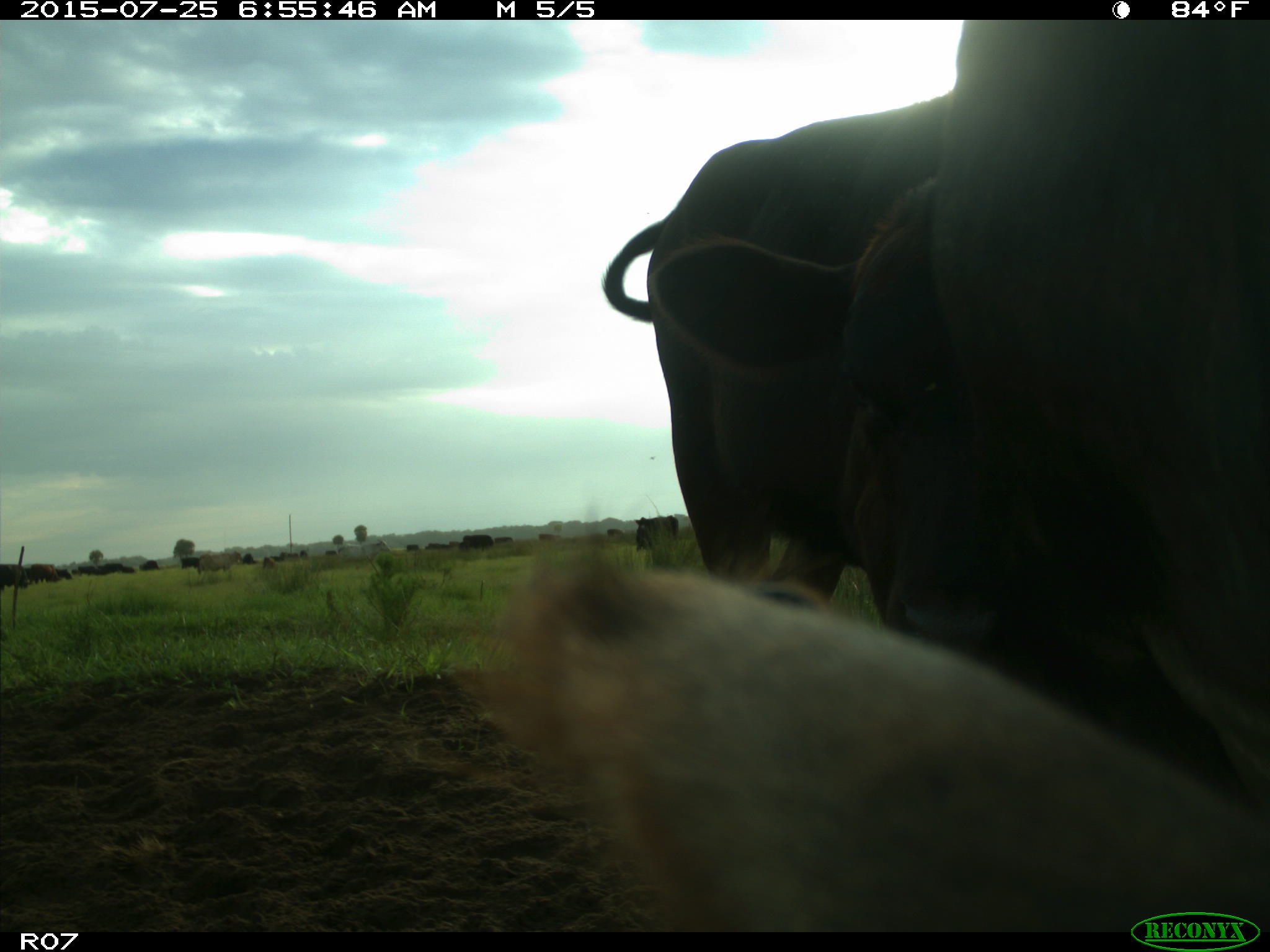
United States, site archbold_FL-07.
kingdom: Animalia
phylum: Chordata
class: Mammalia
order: Artiodactyla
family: Bovidae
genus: Bos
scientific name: Bos taurus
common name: domestic cow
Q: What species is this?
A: Bos taurus (domestic cow).